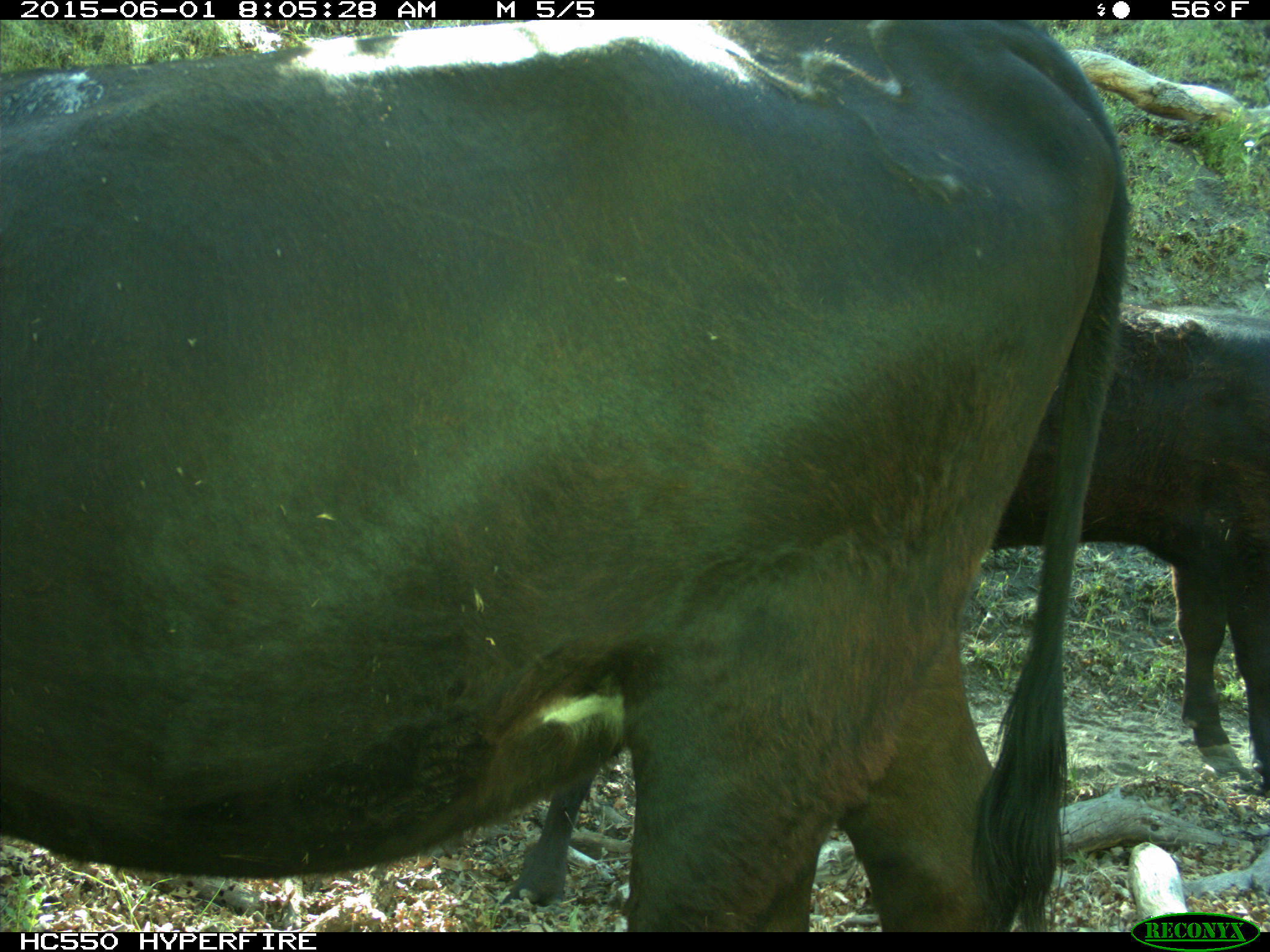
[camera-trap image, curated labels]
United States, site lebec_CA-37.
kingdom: Animalia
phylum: Chordata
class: Mammalia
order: Artiodactyla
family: Bovidae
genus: Bos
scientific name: Bos taurus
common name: domestic cow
Bos taurus (domestic cow).